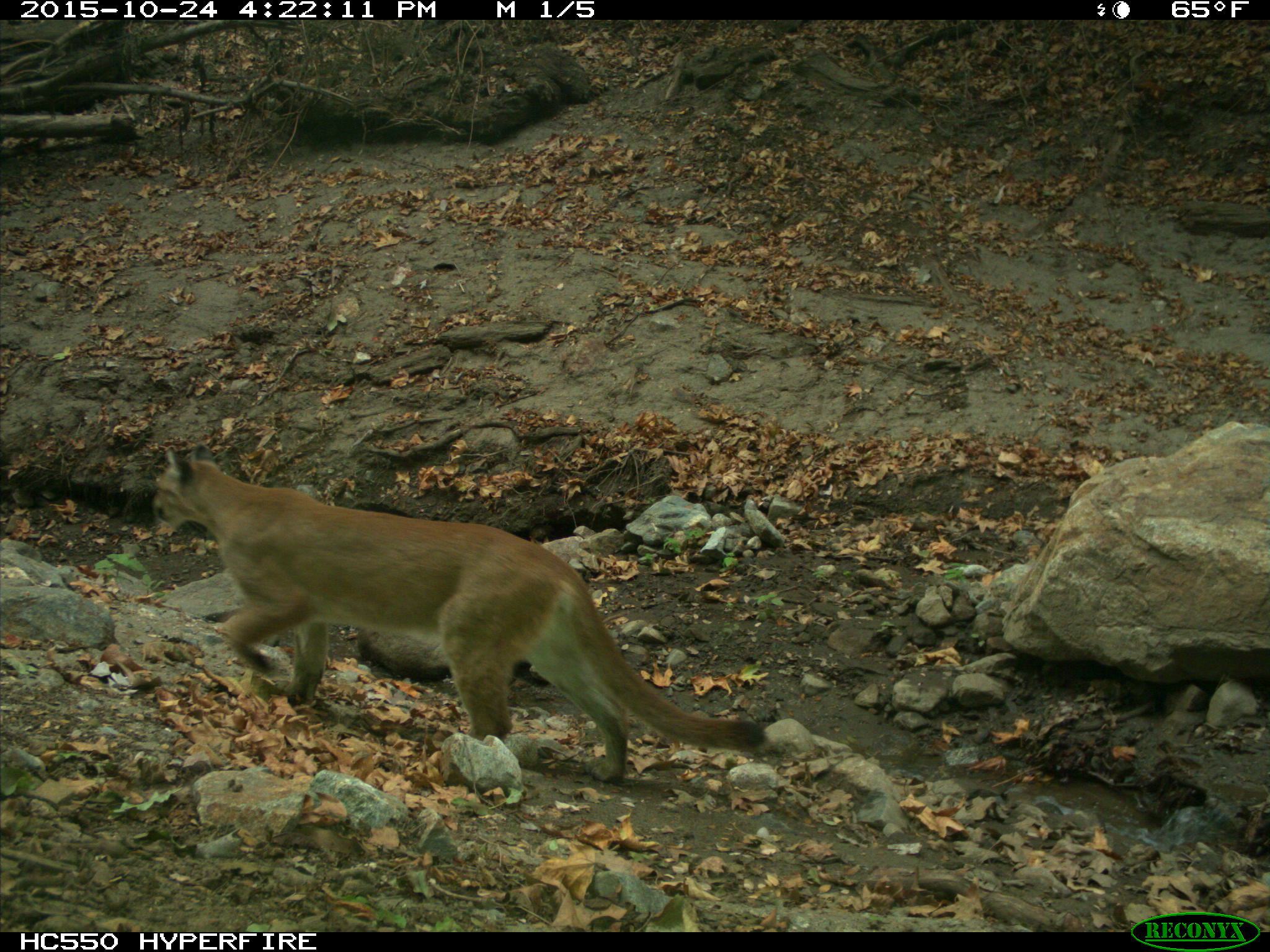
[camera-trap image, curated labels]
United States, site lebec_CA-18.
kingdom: Animalia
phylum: Chordata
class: Mammalia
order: Carnivora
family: Felidae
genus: Puma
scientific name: Puma concolor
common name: mountain lion